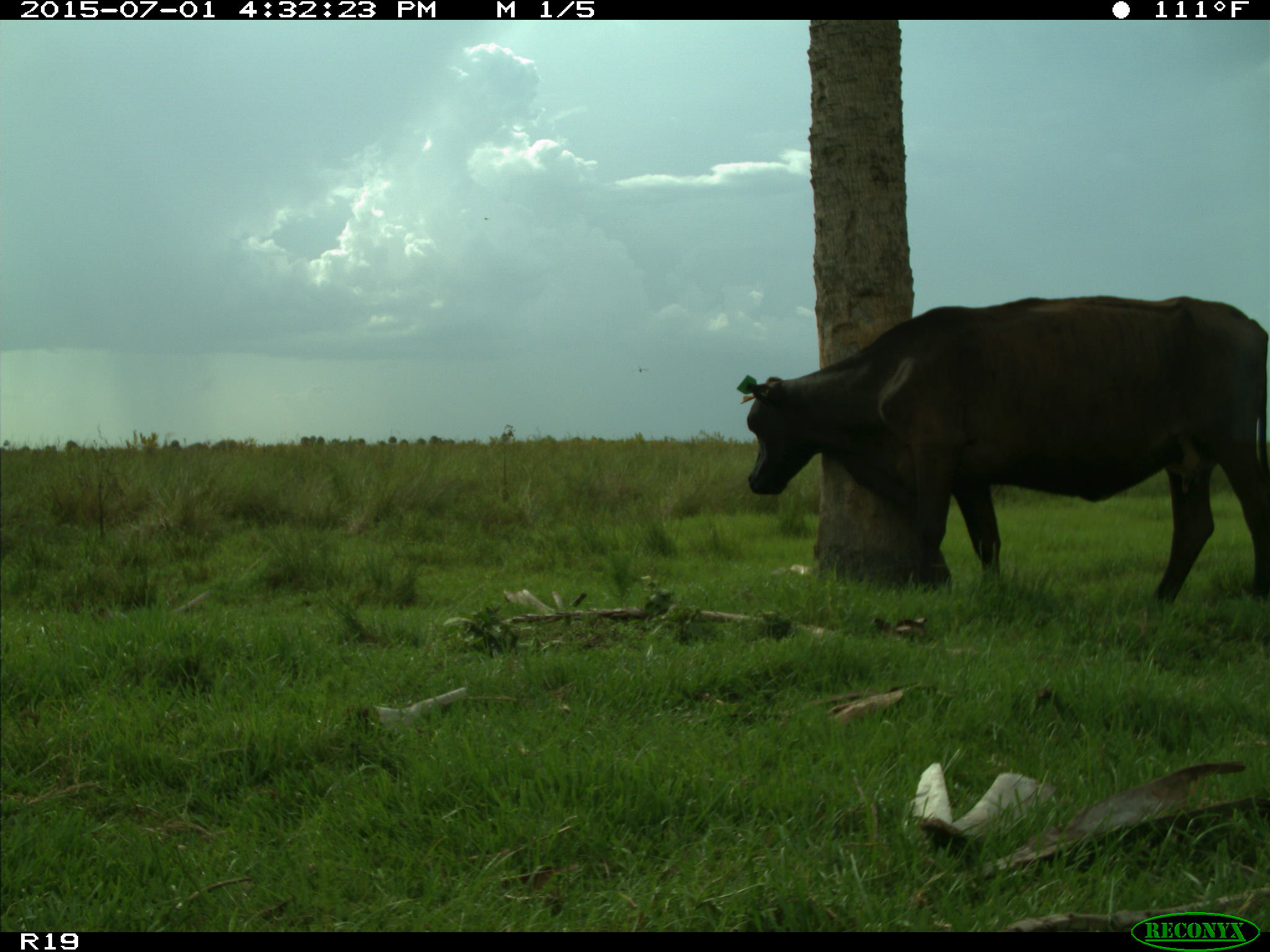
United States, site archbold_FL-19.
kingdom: Animalia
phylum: Chordata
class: Mammalia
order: Artiodactyla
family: Bovidae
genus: Bos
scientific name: Bos taurus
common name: domestic cow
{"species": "Bos taurus (domestic cow)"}